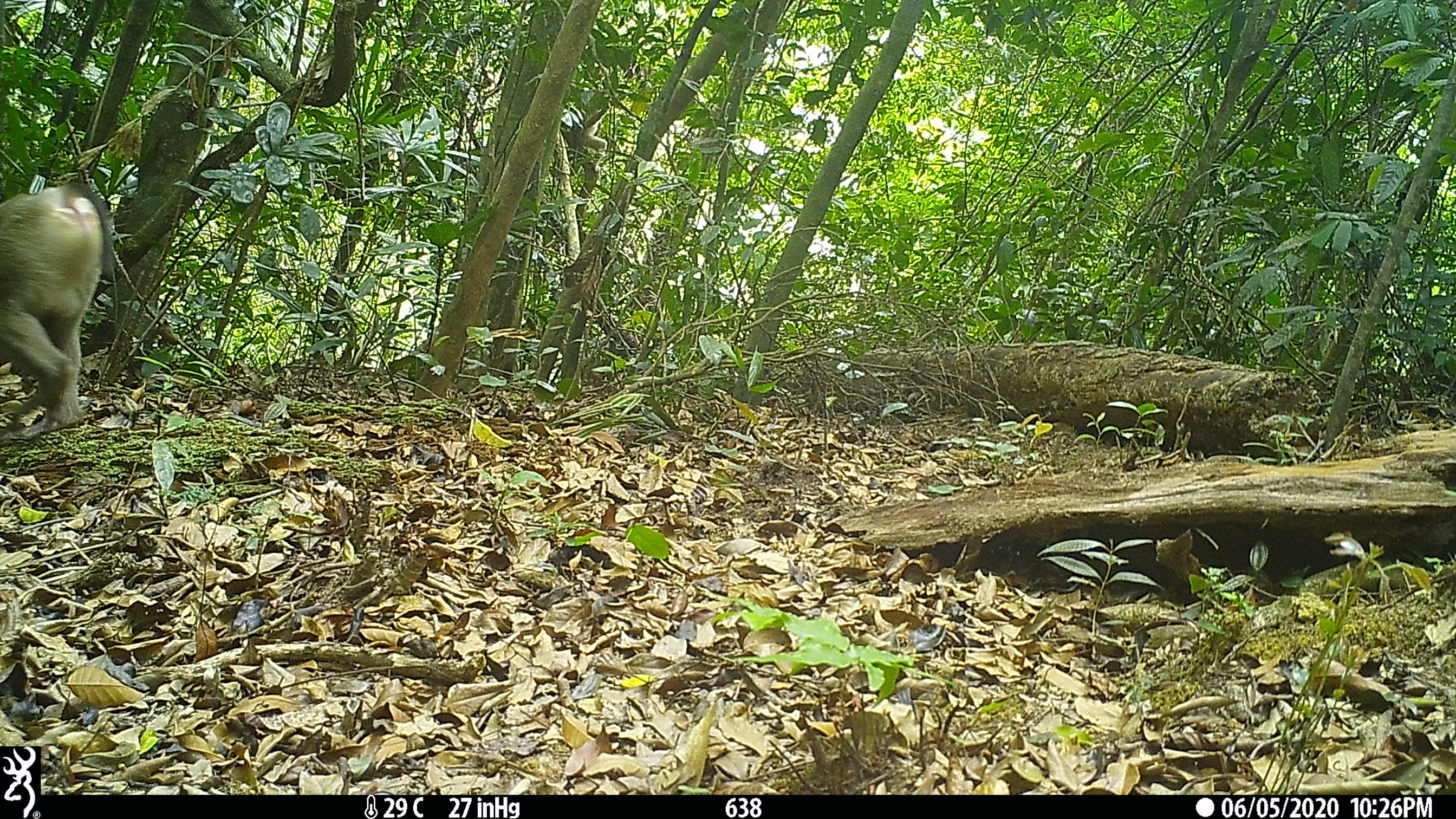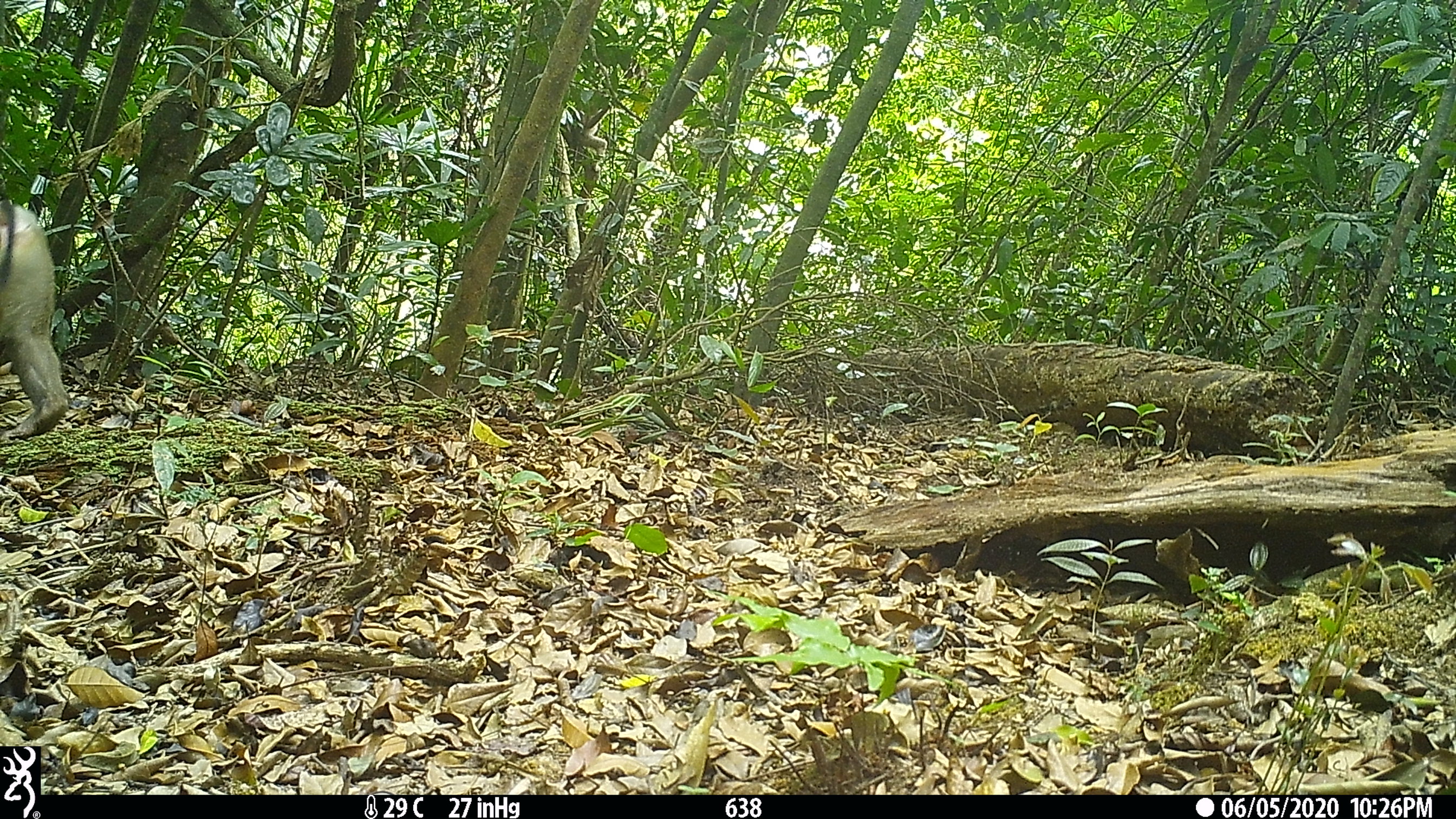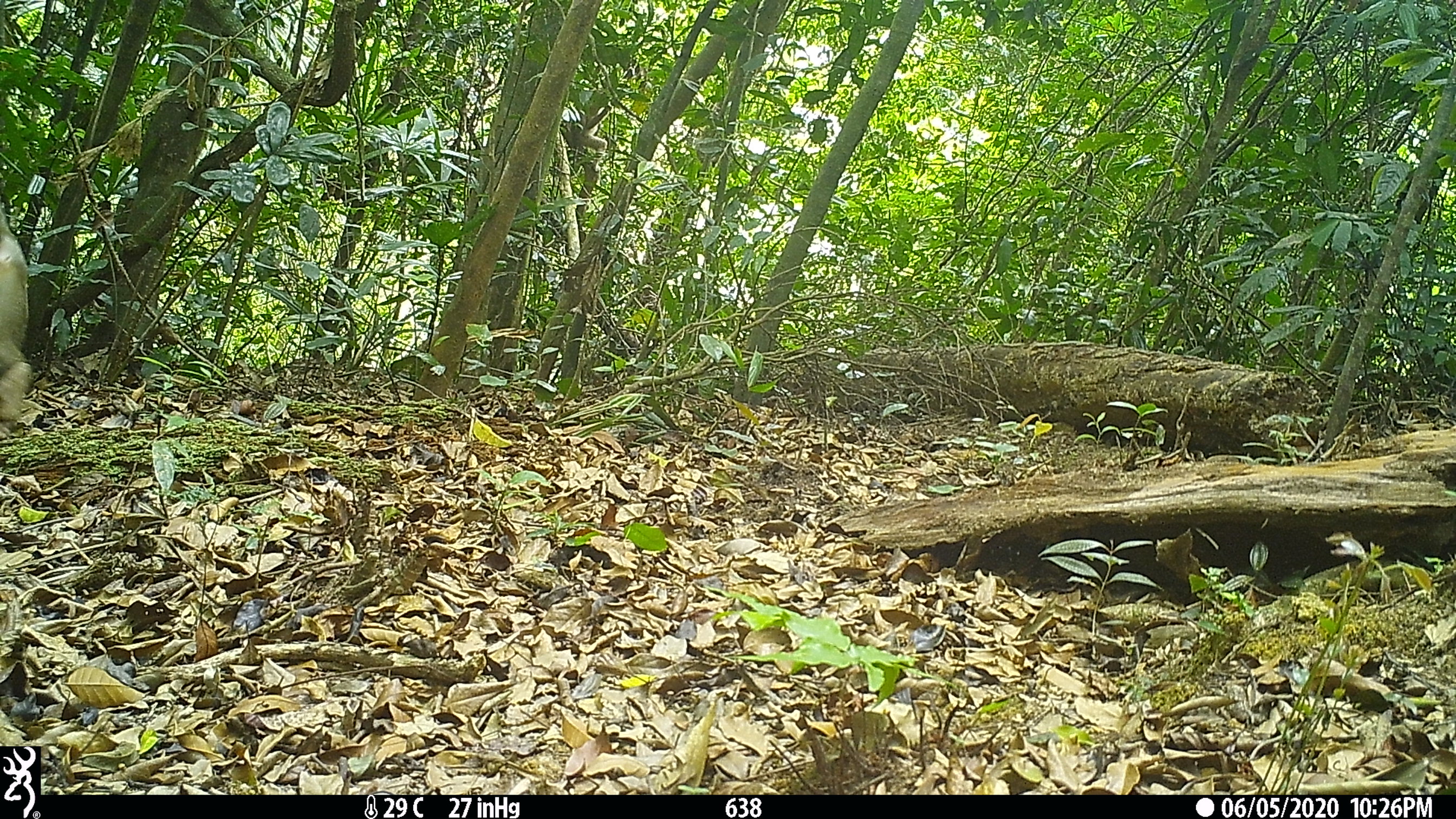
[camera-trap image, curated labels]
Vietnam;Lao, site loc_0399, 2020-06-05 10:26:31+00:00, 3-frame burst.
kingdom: Animalia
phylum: Chordata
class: Mammalia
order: Primates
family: Cercopithecidae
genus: Macaca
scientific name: Macaca nemestrina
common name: pig-tailed macaque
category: pig tailed macaque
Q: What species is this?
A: Pig tailed macaque (pig-tailed macaque) (Macaca nemestrina).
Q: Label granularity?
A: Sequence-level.